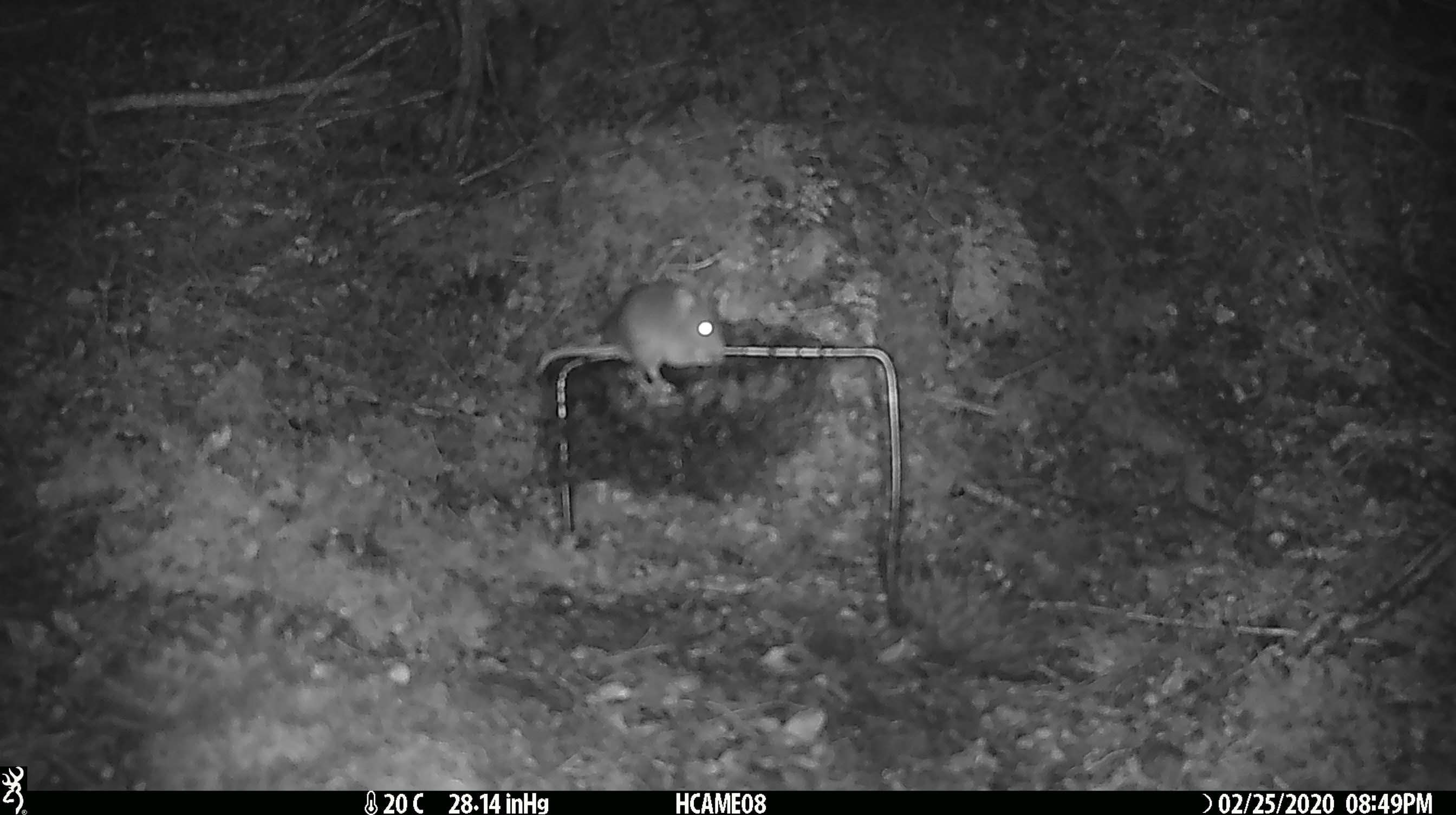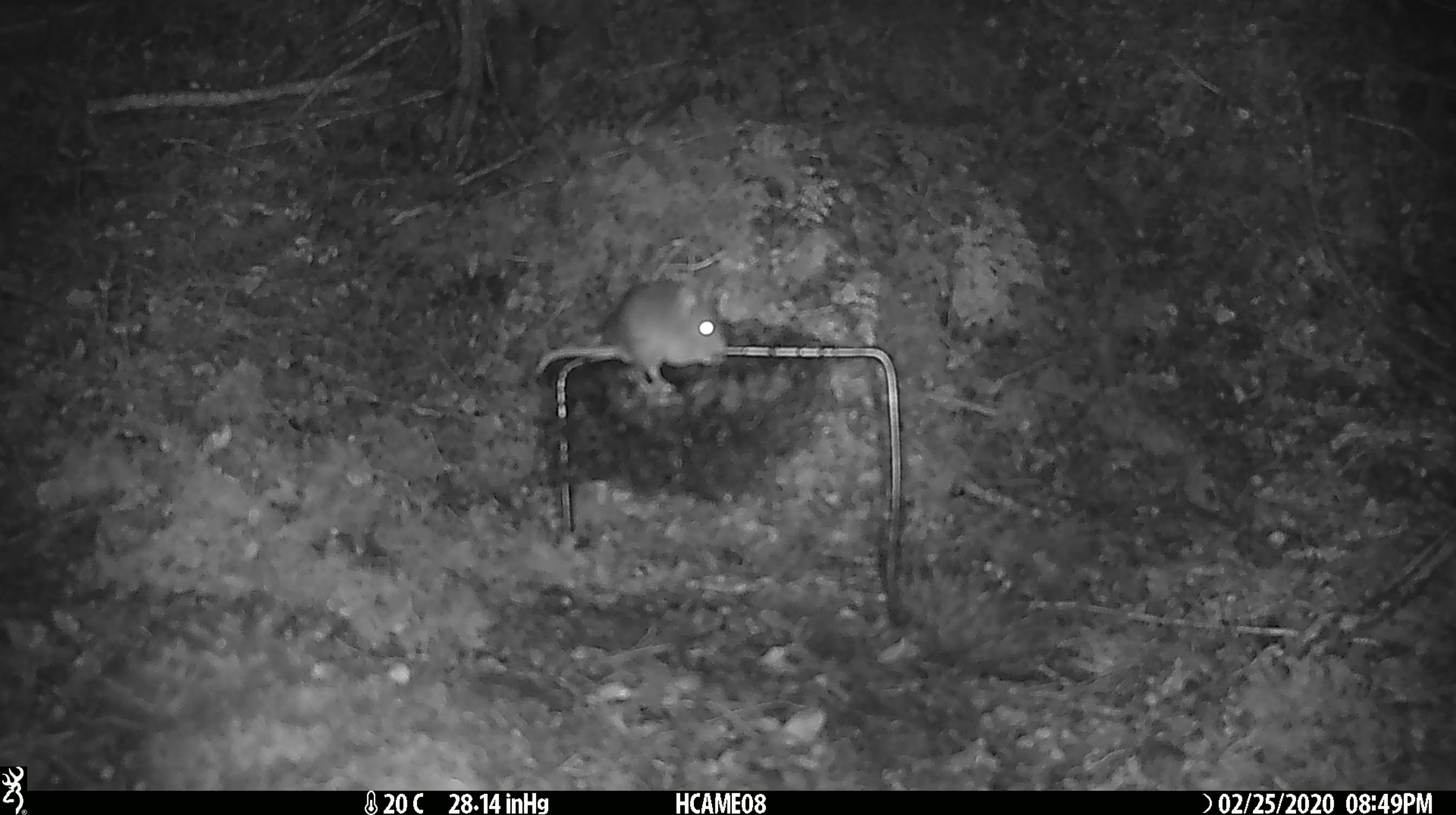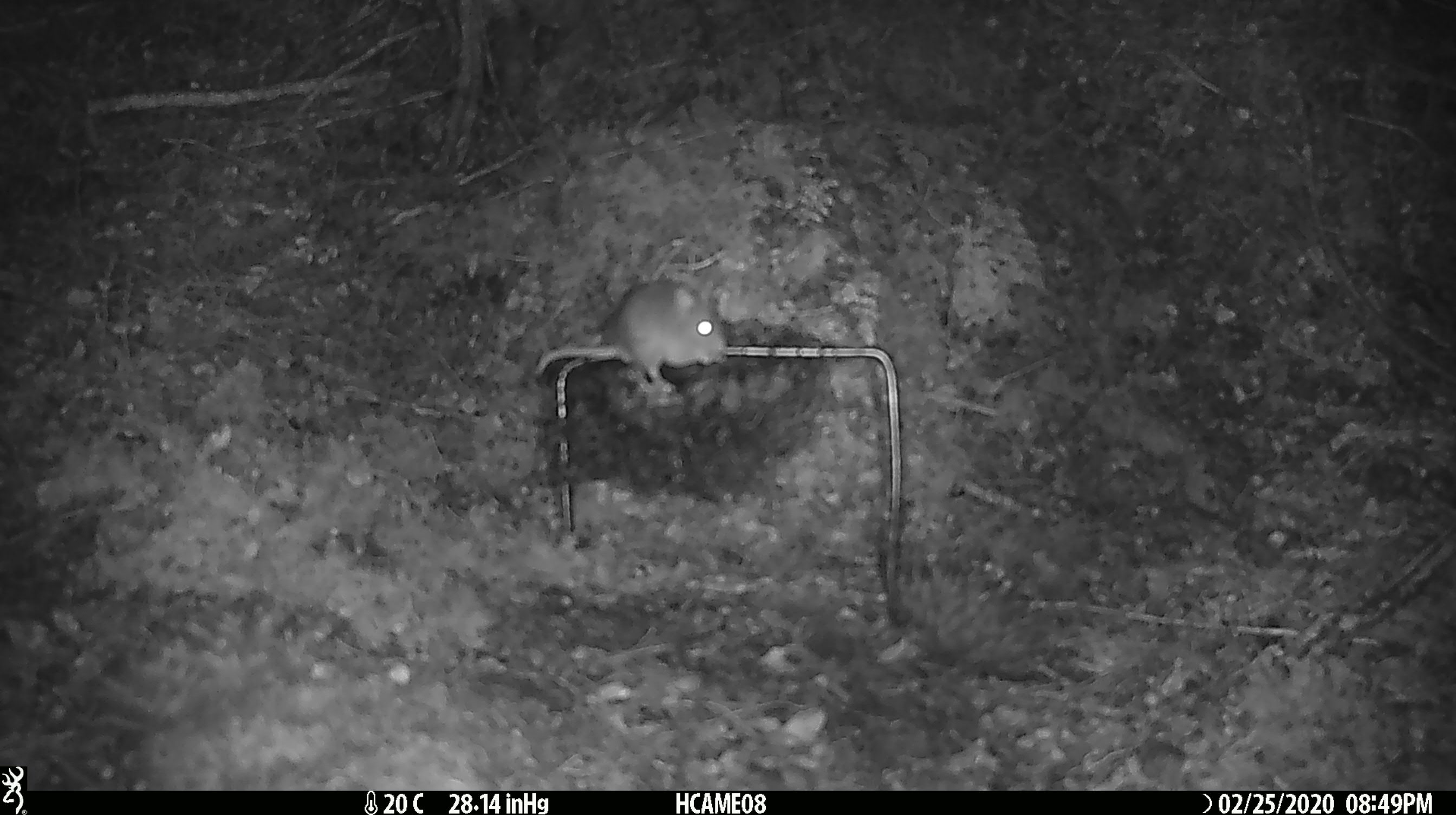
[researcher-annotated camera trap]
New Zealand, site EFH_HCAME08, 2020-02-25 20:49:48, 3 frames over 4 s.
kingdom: Animalia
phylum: Chordata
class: Mammalia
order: Rodentia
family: Muridae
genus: Mus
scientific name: Mus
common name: mouse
Mouse (Mus).